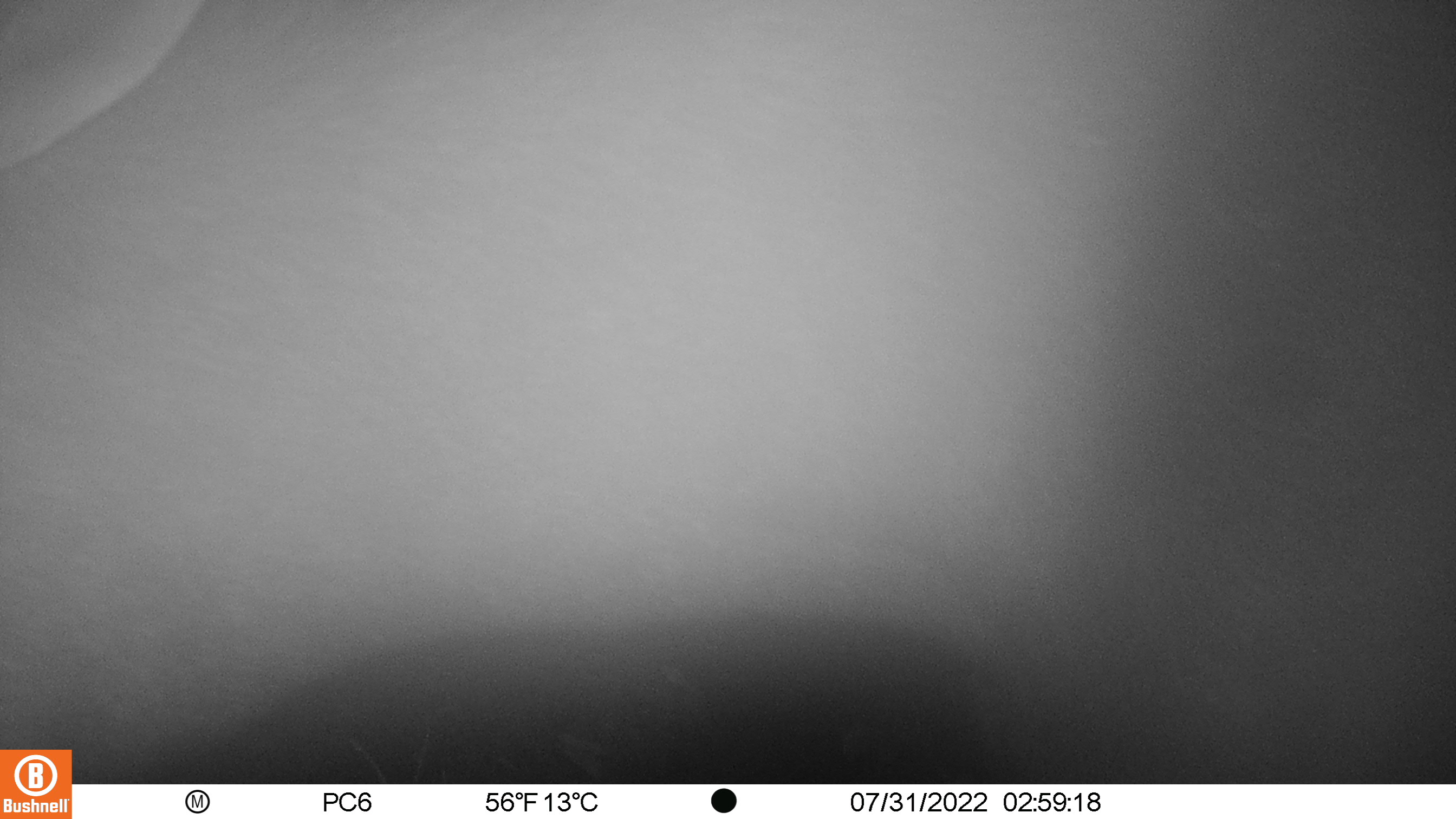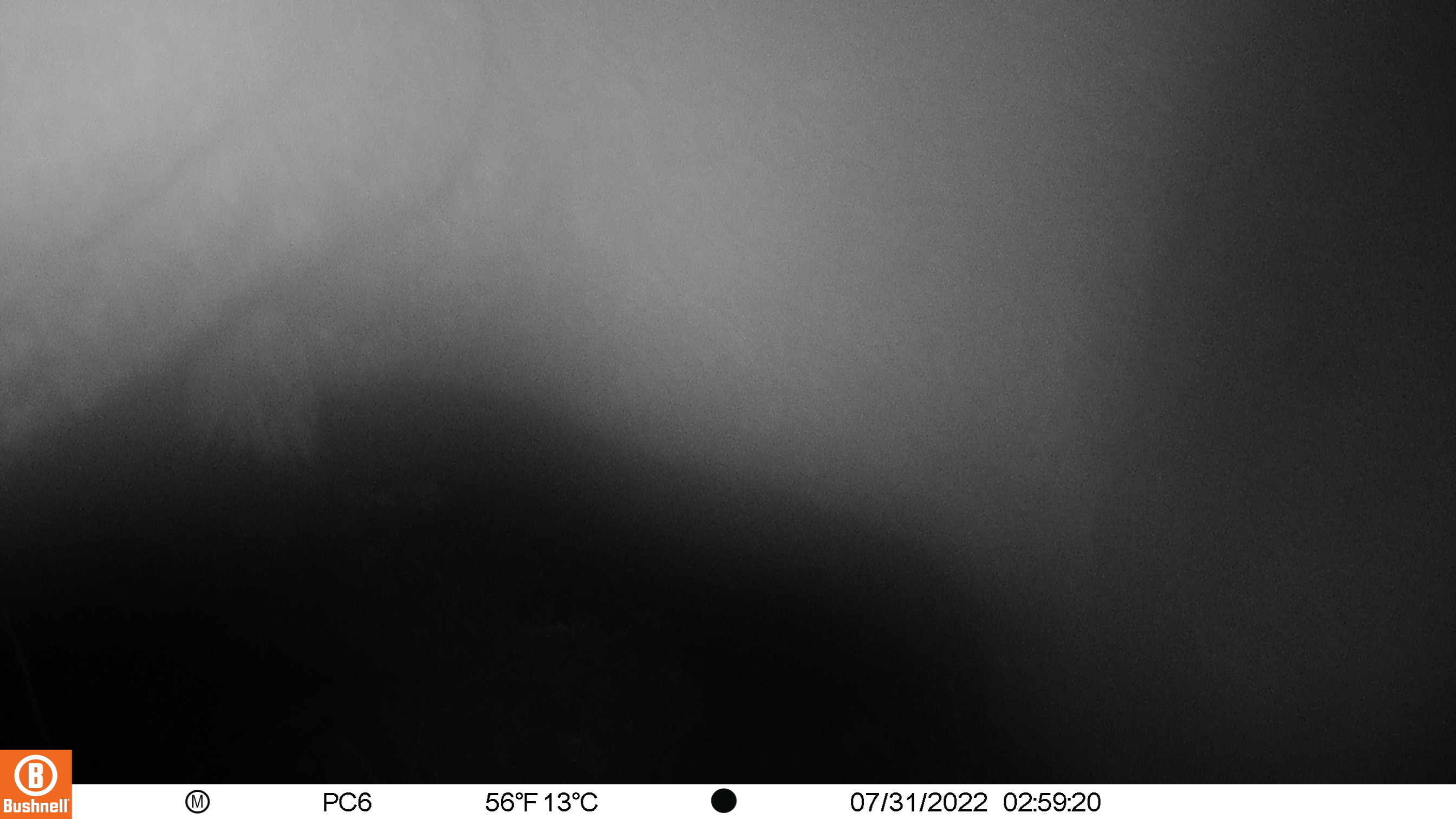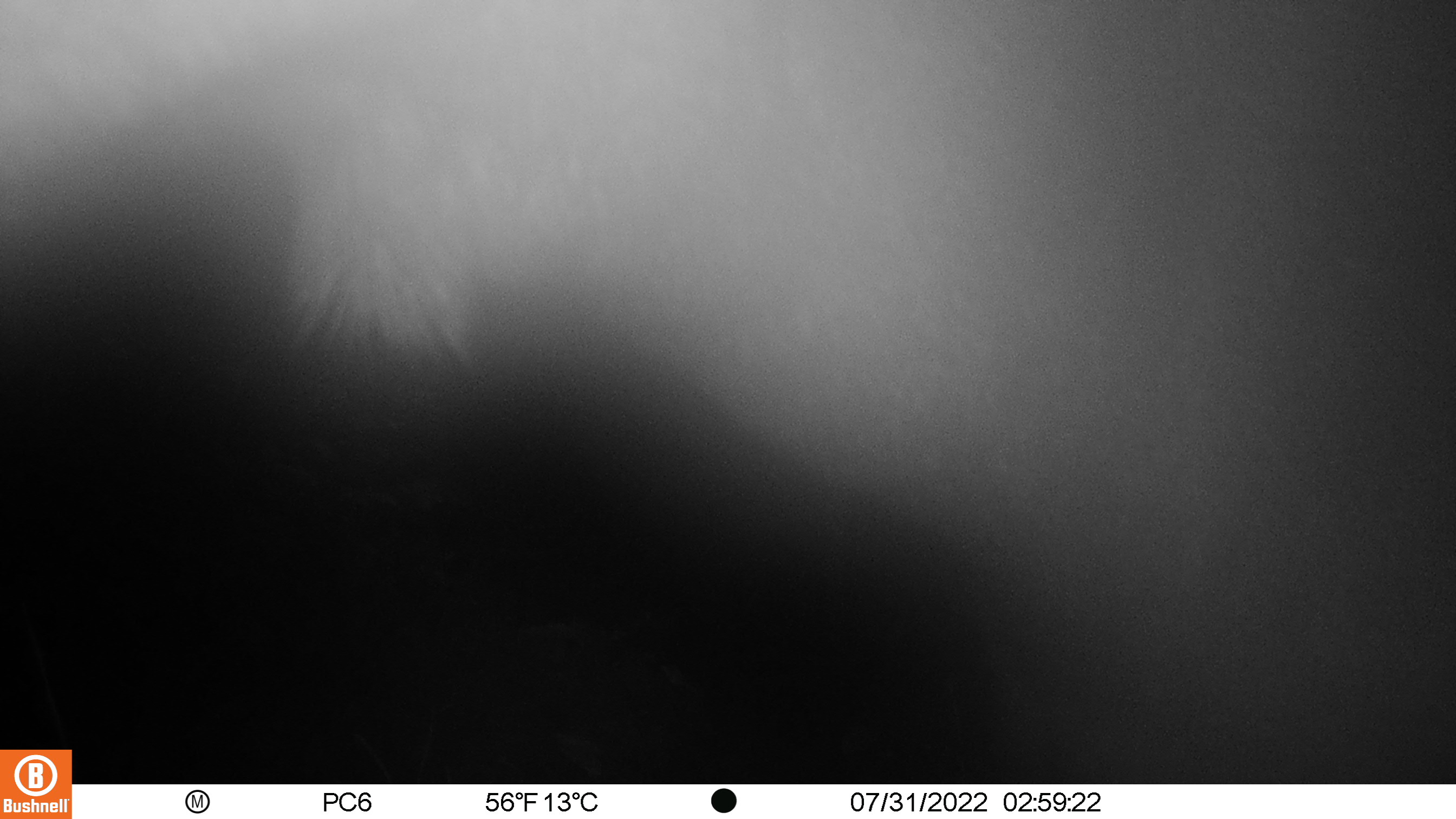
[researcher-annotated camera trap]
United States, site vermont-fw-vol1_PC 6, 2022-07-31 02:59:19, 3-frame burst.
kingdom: Animalia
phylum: Chordata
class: Mammalia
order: Artiodactyla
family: Cervidae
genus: Alces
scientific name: Alces alces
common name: moose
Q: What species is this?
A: Moose (Alces alces).